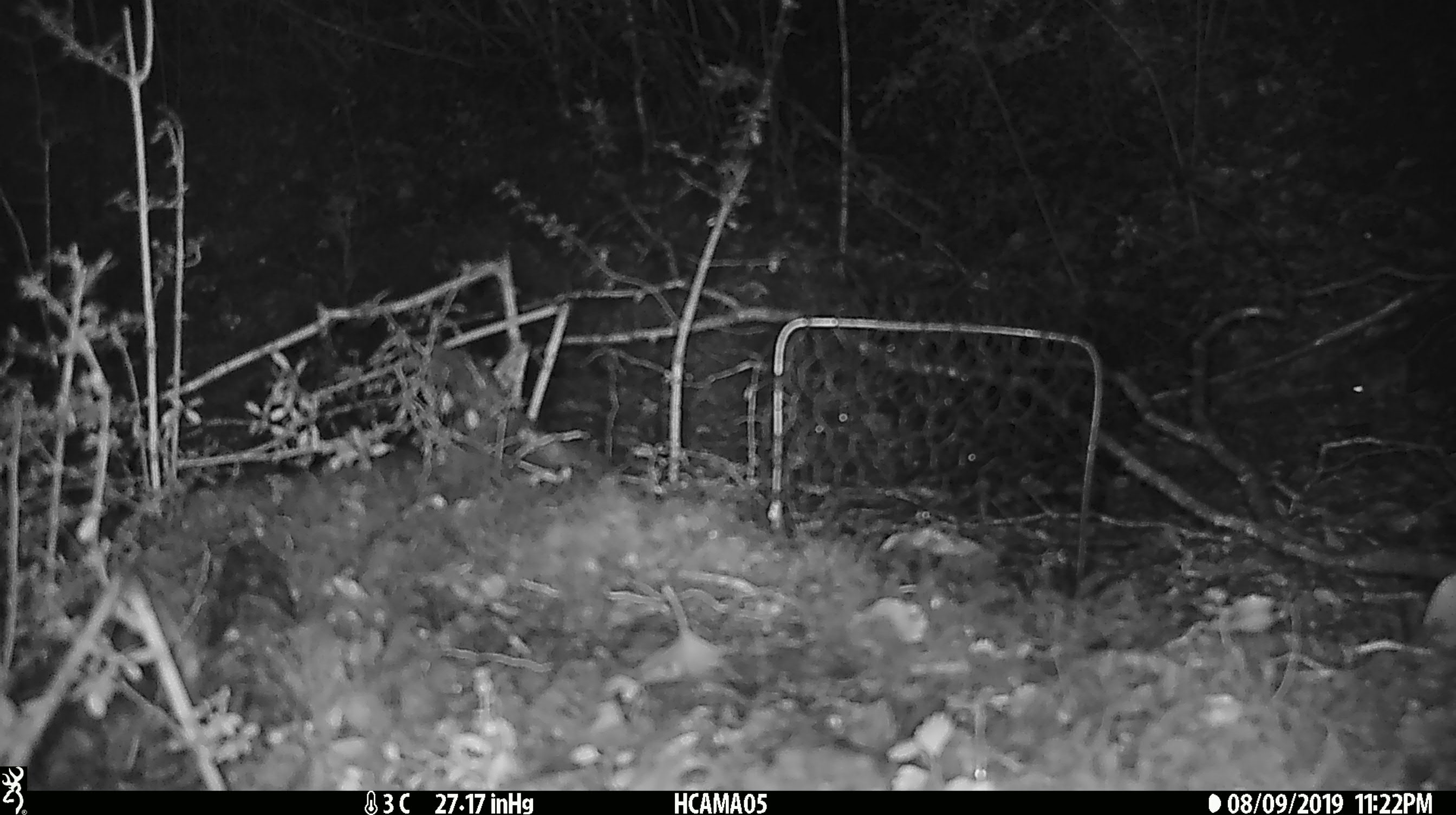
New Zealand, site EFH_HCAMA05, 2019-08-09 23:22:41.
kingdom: Animalia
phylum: Chordata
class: Mammalia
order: Rodentia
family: Muridae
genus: Mus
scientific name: Mus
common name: mouse